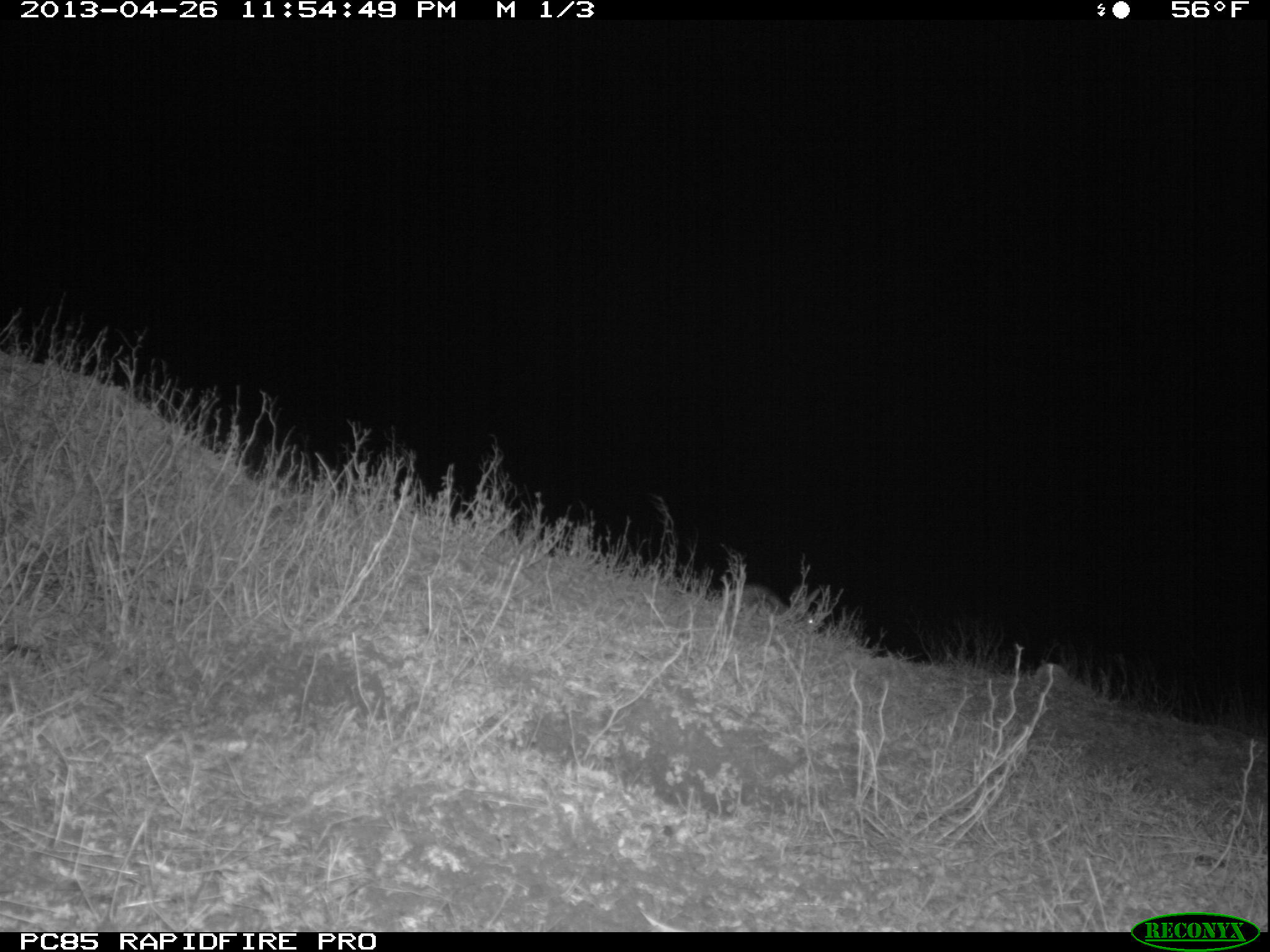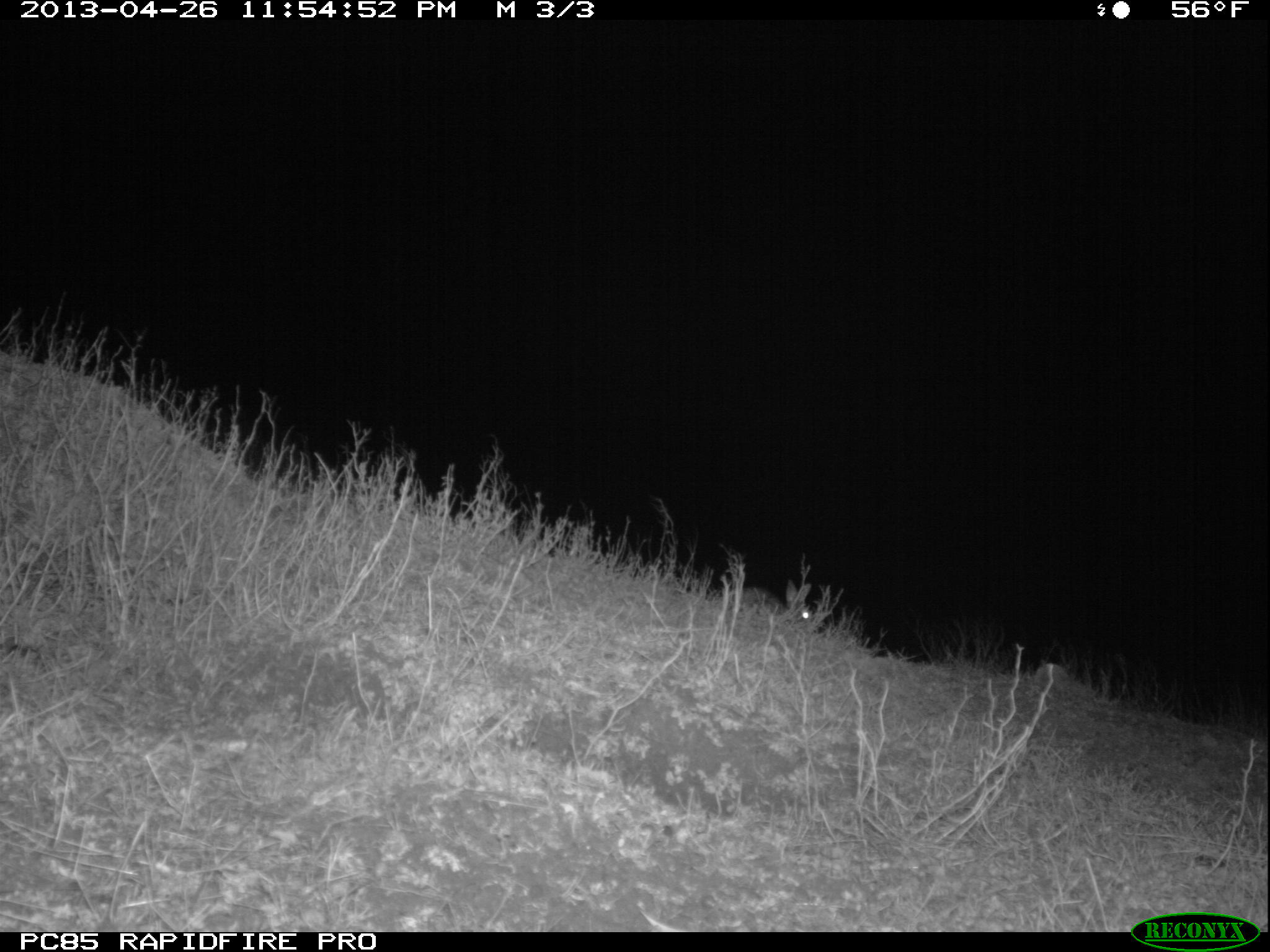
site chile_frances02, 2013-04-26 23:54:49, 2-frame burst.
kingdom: Animalia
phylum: Chordata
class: Mammalia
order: Lagomorpha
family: Leporidae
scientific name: Leporidae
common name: rabbits and hares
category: rabbit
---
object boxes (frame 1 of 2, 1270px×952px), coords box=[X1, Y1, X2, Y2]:
rabbit: box=[727, 586, 829, 637]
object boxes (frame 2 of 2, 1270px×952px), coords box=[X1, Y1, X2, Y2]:
rabbit: box=[715, 579, 820, 633]